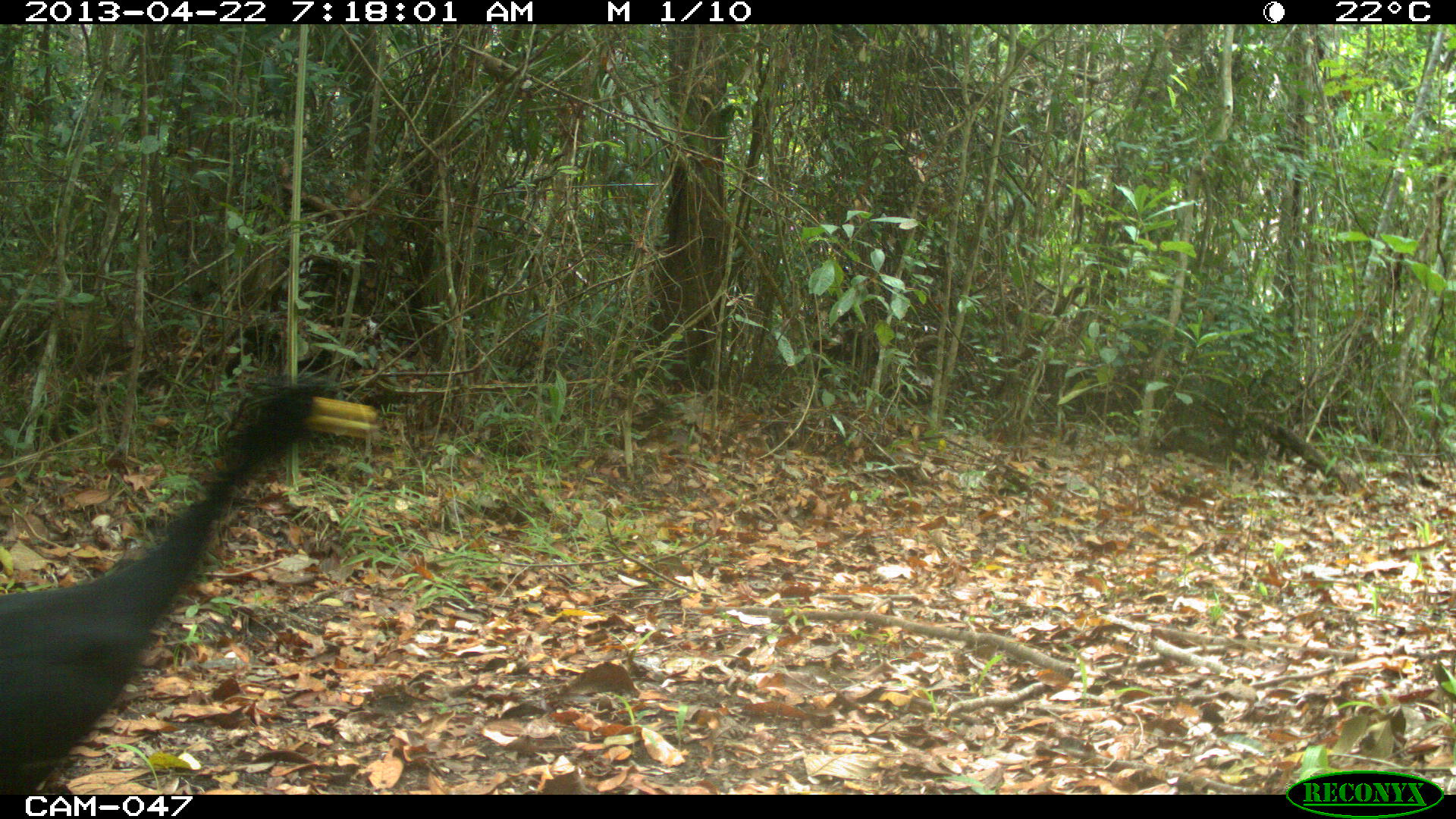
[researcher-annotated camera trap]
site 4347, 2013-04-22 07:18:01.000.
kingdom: Animalia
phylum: Chordata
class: Aves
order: Galliformes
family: Cracidae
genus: Crax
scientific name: Crax rubra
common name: great curassow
Crax rubra (great curassow), count 1, sex male.